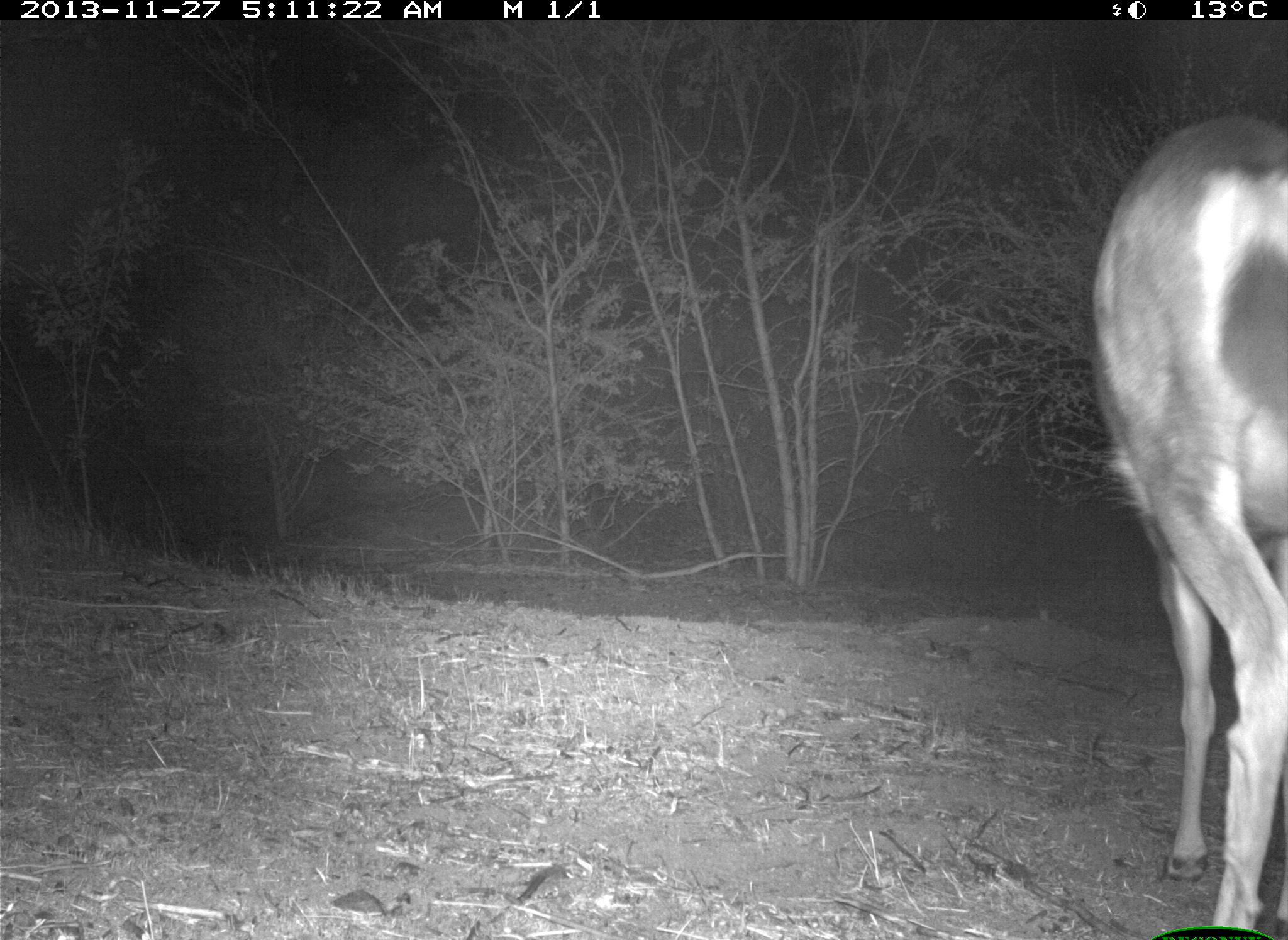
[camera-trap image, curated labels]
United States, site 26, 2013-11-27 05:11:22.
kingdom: Animalia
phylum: Chordata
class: Mammalia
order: Artiodactyla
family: Cervidae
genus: Odocoileus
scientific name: Odocoileus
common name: deer